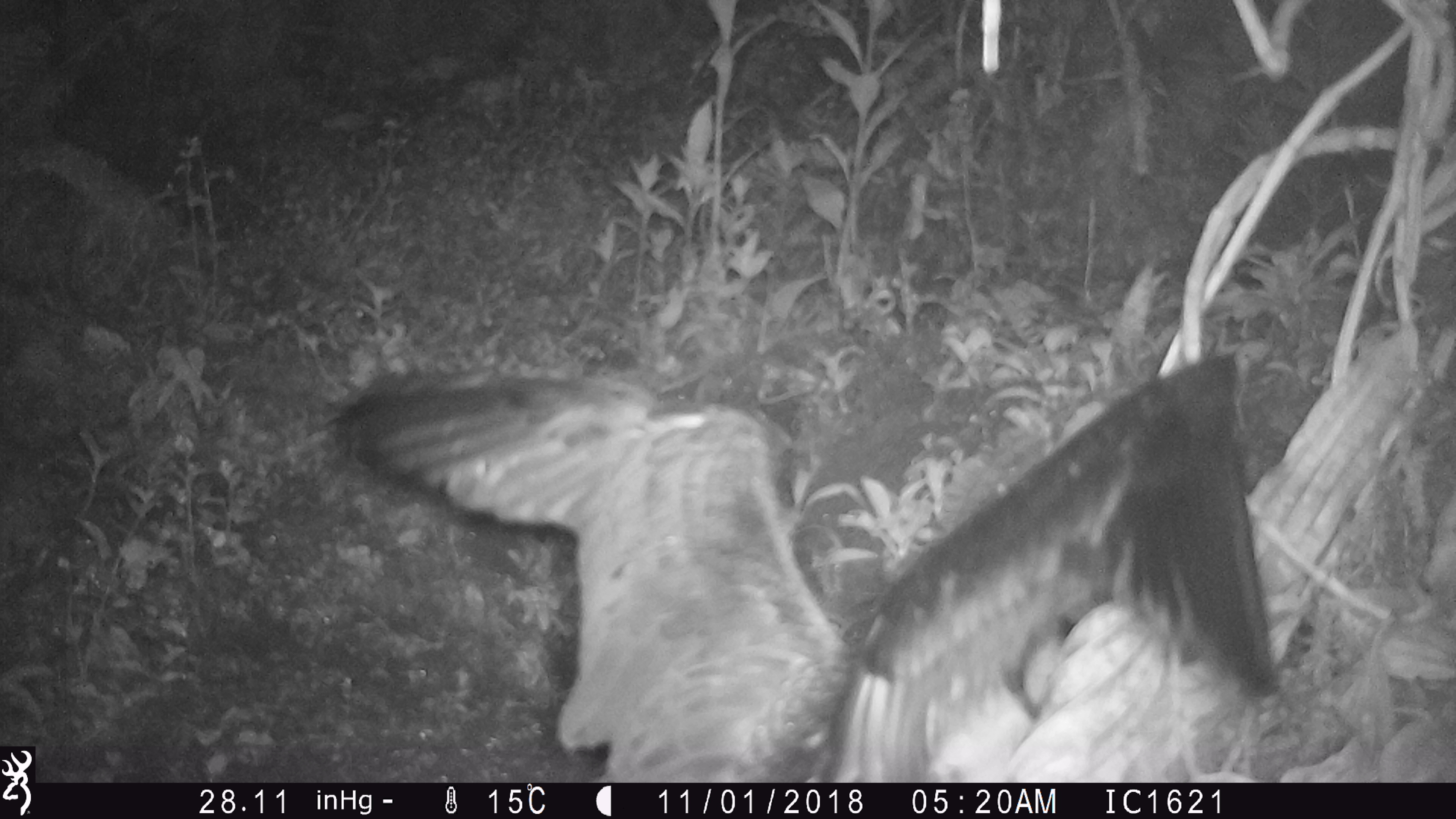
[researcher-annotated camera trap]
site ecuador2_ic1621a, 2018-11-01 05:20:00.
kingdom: Animalia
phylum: Chordata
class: Aves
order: Procellariiformes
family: Procellariidae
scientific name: Procellariidae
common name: petrel chick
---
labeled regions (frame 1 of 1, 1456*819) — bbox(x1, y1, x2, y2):
petrel chick: bbox(327, 366, 1290, 786)